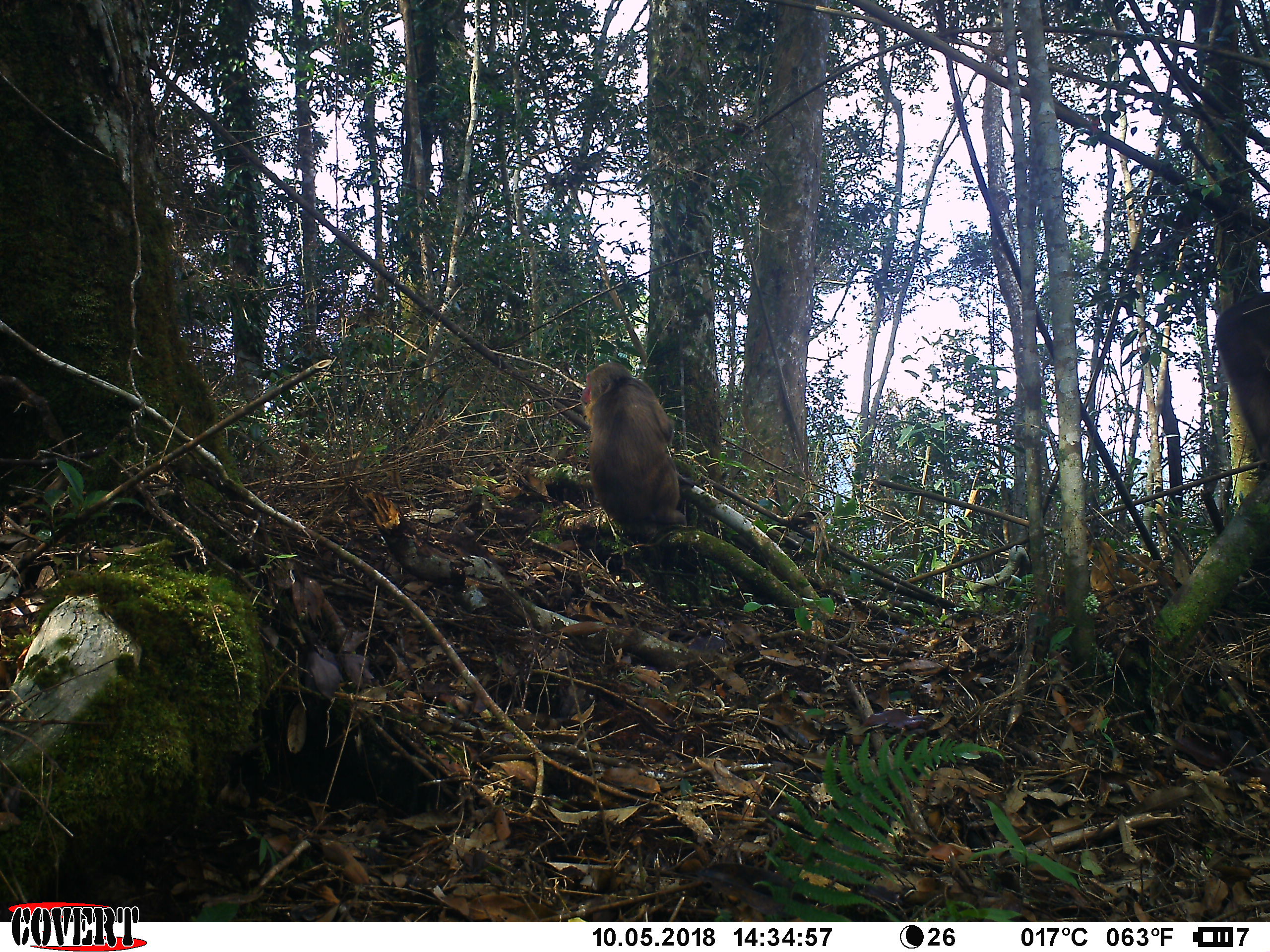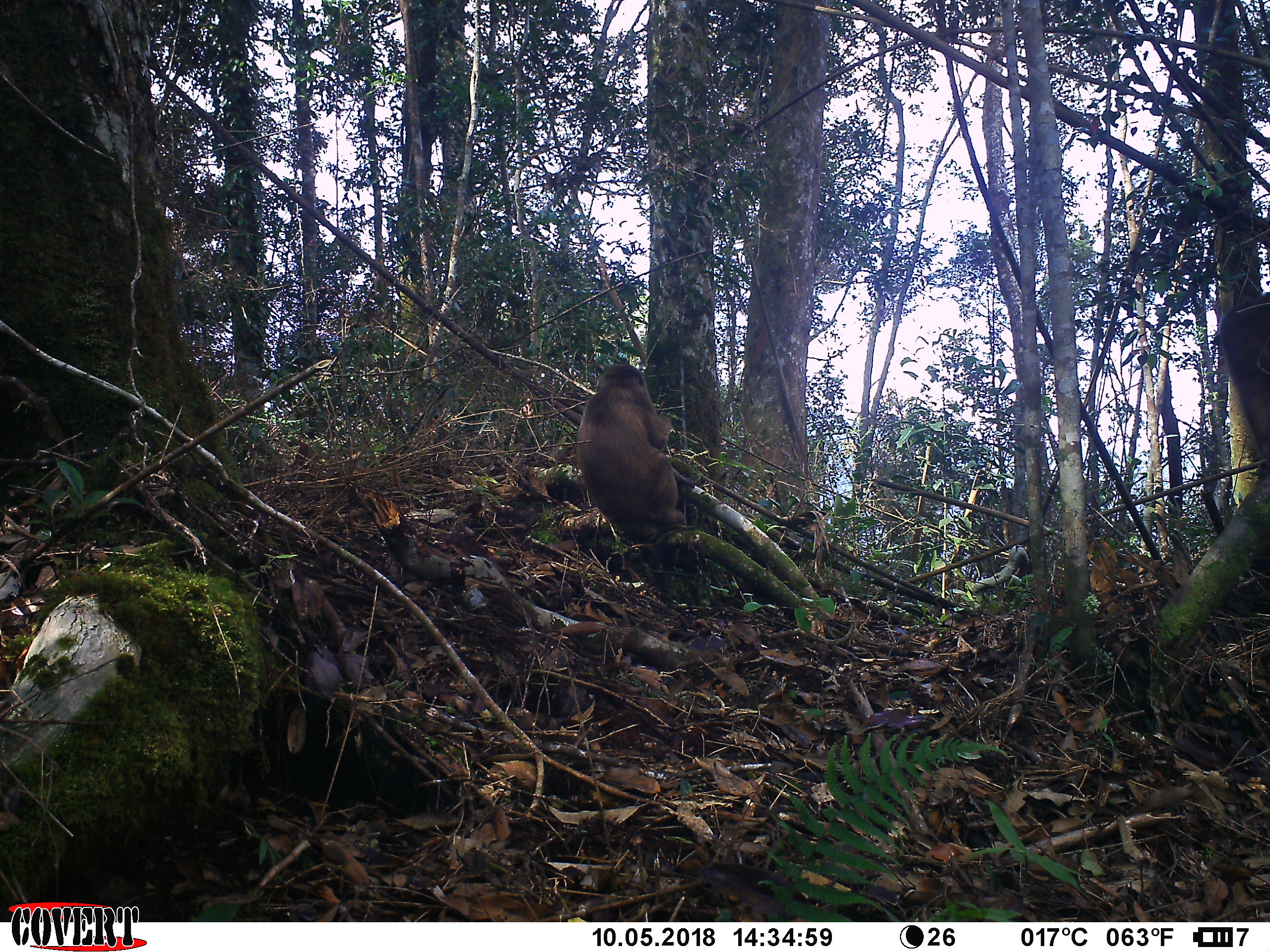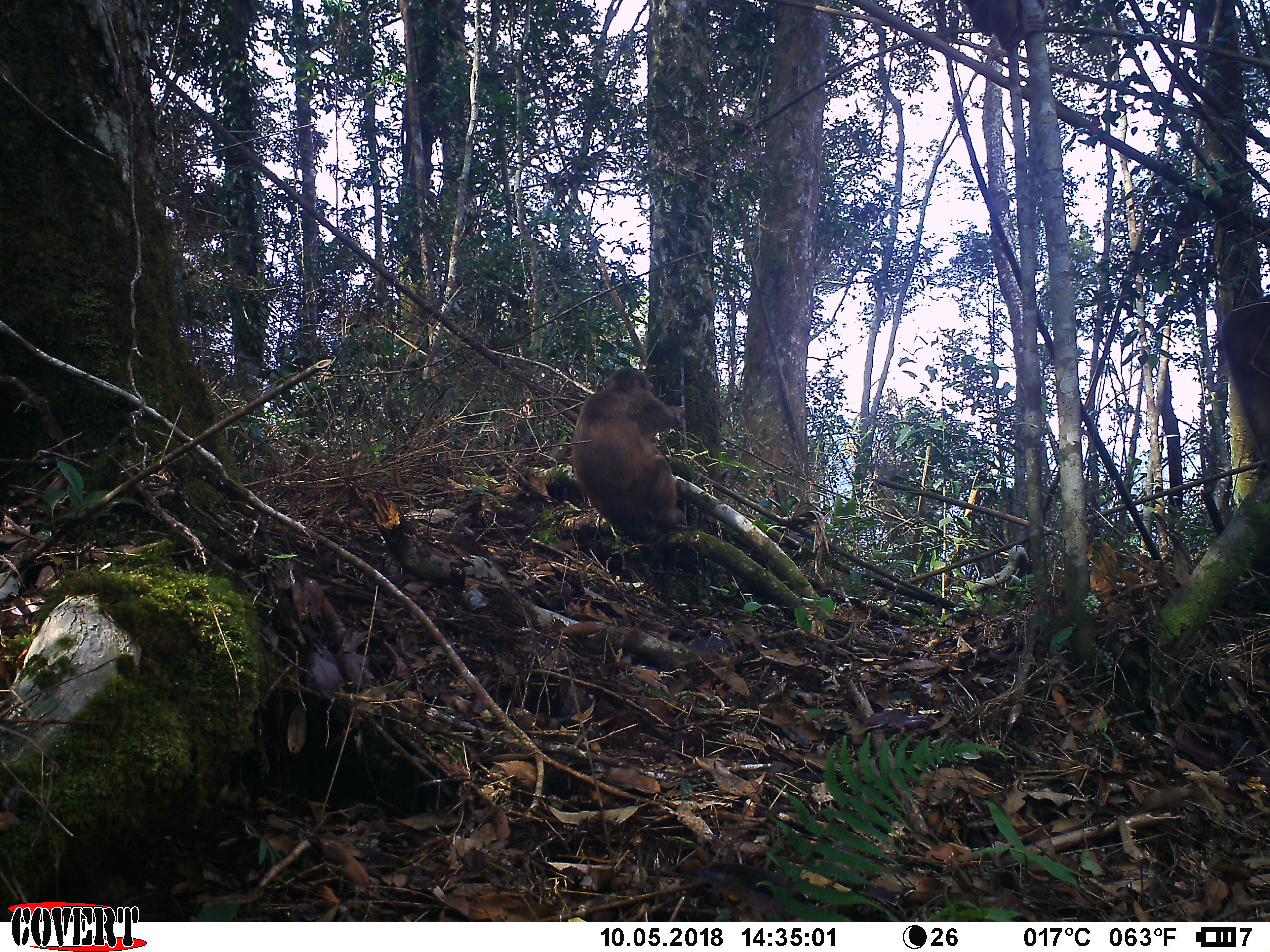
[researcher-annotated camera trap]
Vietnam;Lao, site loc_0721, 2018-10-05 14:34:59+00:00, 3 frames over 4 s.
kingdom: Animalia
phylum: Chordata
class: Mammalia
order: Primates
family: Cercopithecidae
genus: Macaca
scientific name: Macaca arctoides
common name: stump-tailed macaque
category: stump tailed macaque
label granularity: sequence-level